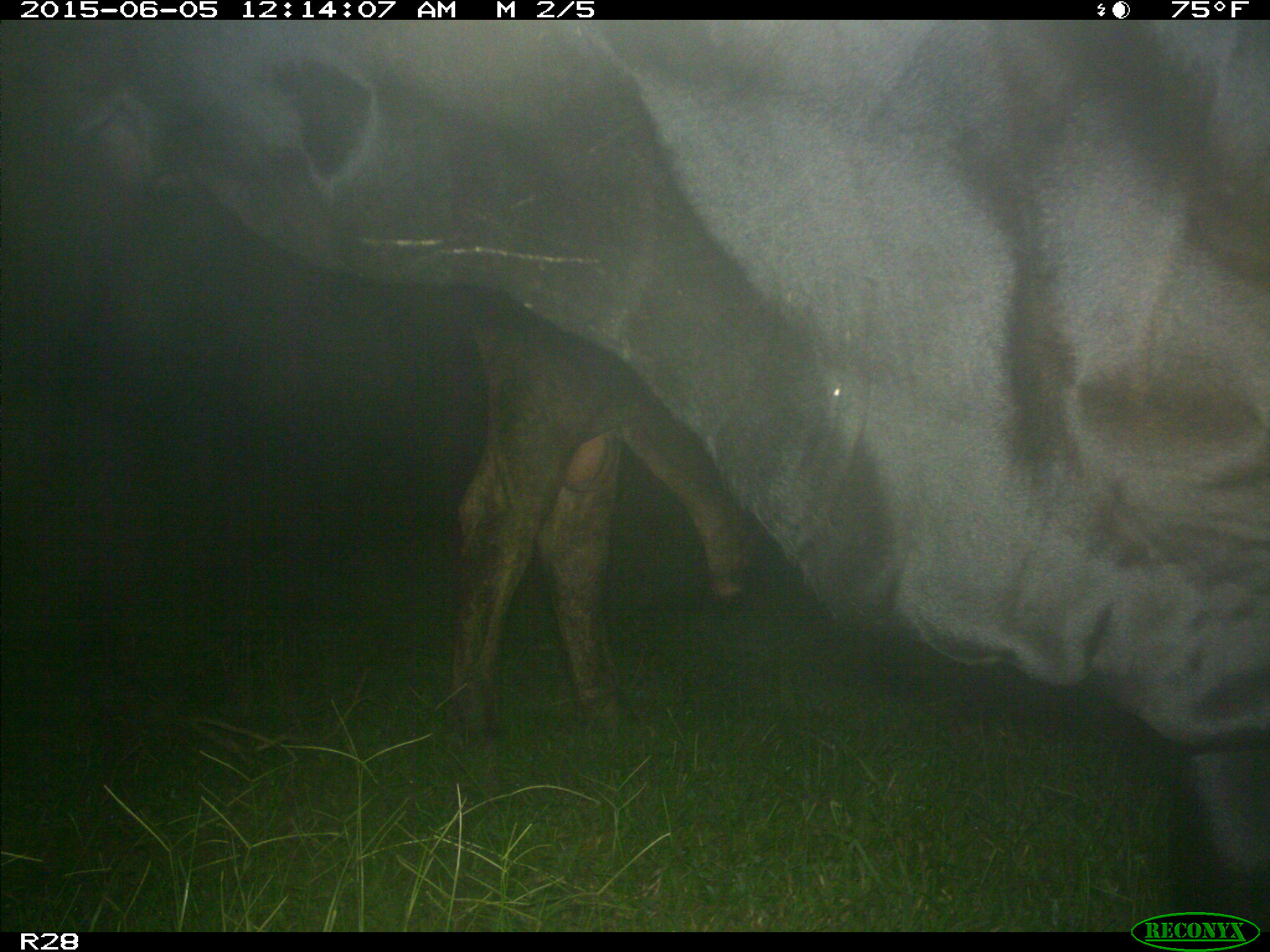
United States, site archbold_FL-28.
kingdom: Animalia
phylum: Chordata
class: Mammalia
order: Artiodactyla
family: Bovidae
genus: Bos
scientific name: Bos taurus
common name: domestic cow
Bos taurus (domestic cow).